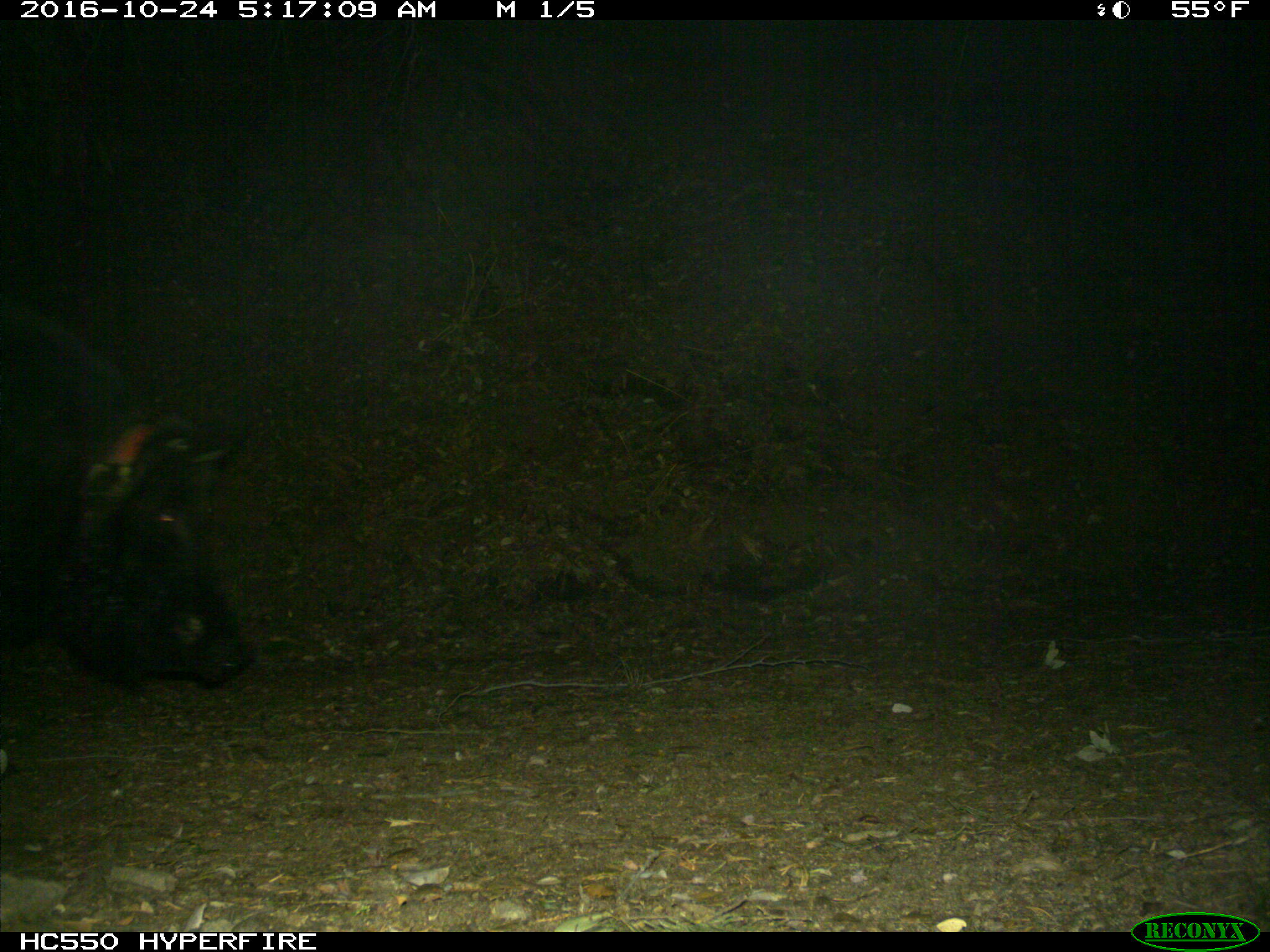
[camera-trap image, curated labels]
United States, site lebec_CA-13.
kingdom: Animalia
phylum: Chordata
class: Mammalia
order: Artiodactyla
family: Suidae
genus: Sus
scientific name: Sus scrofa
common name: wild boar